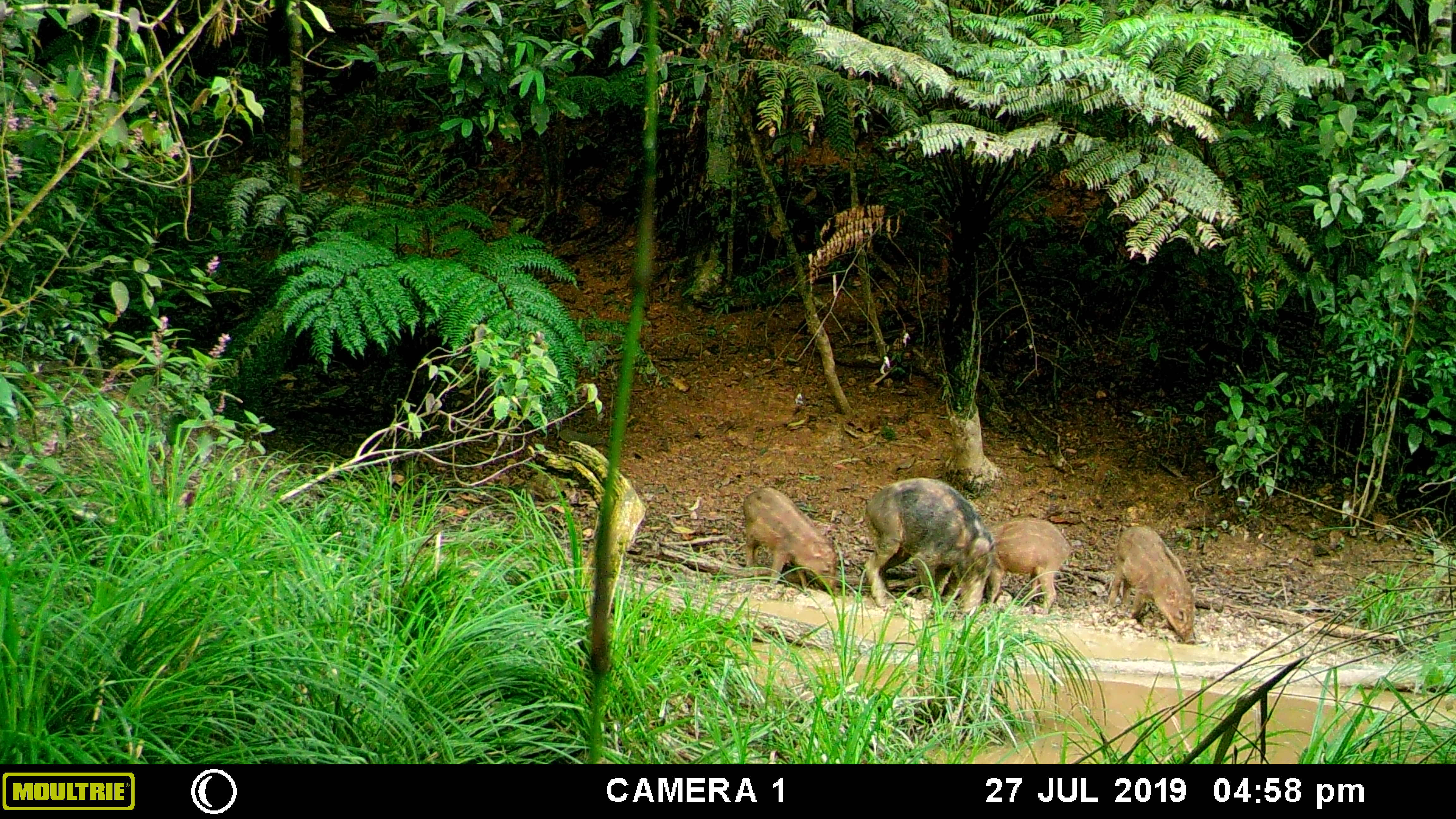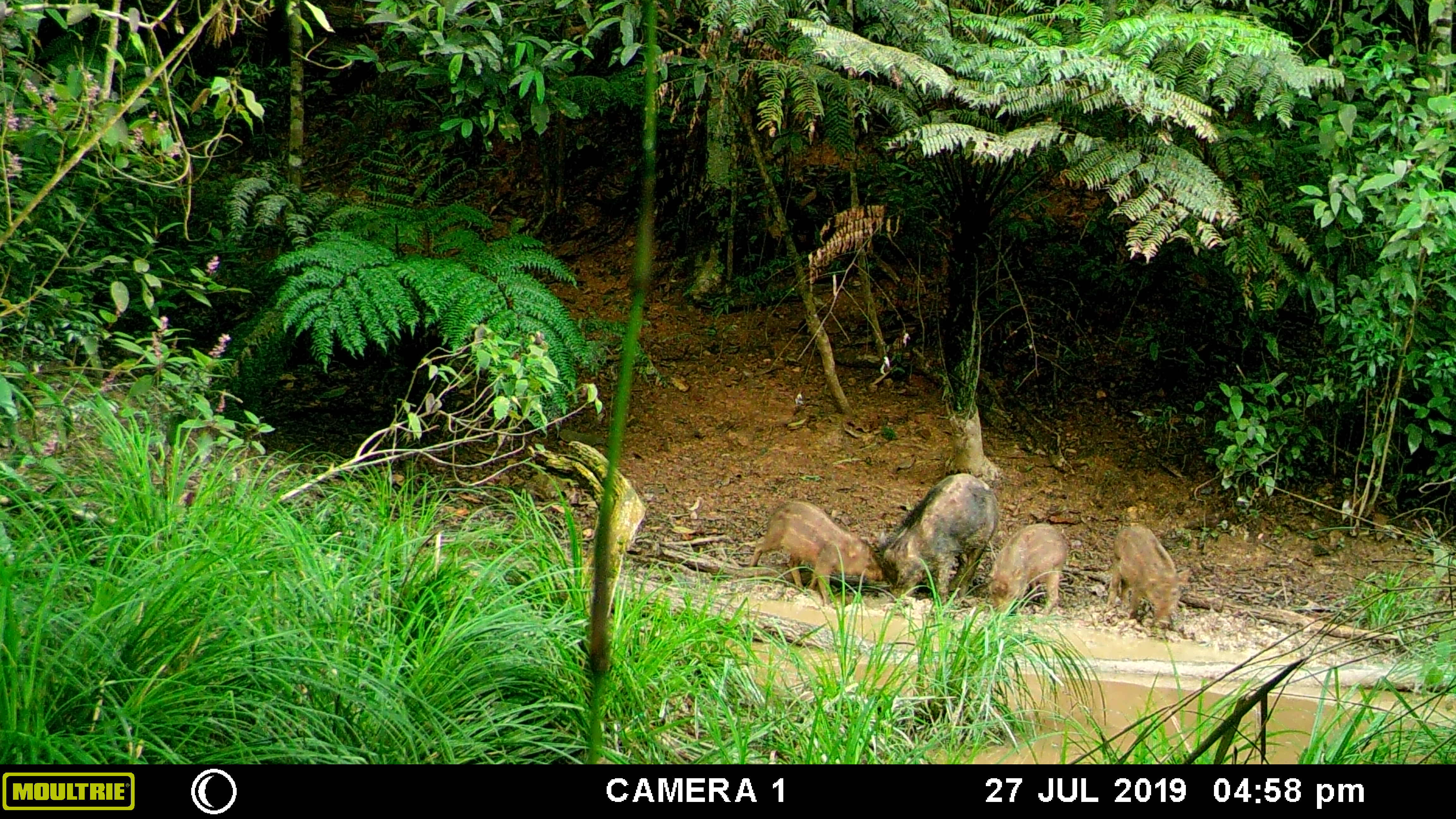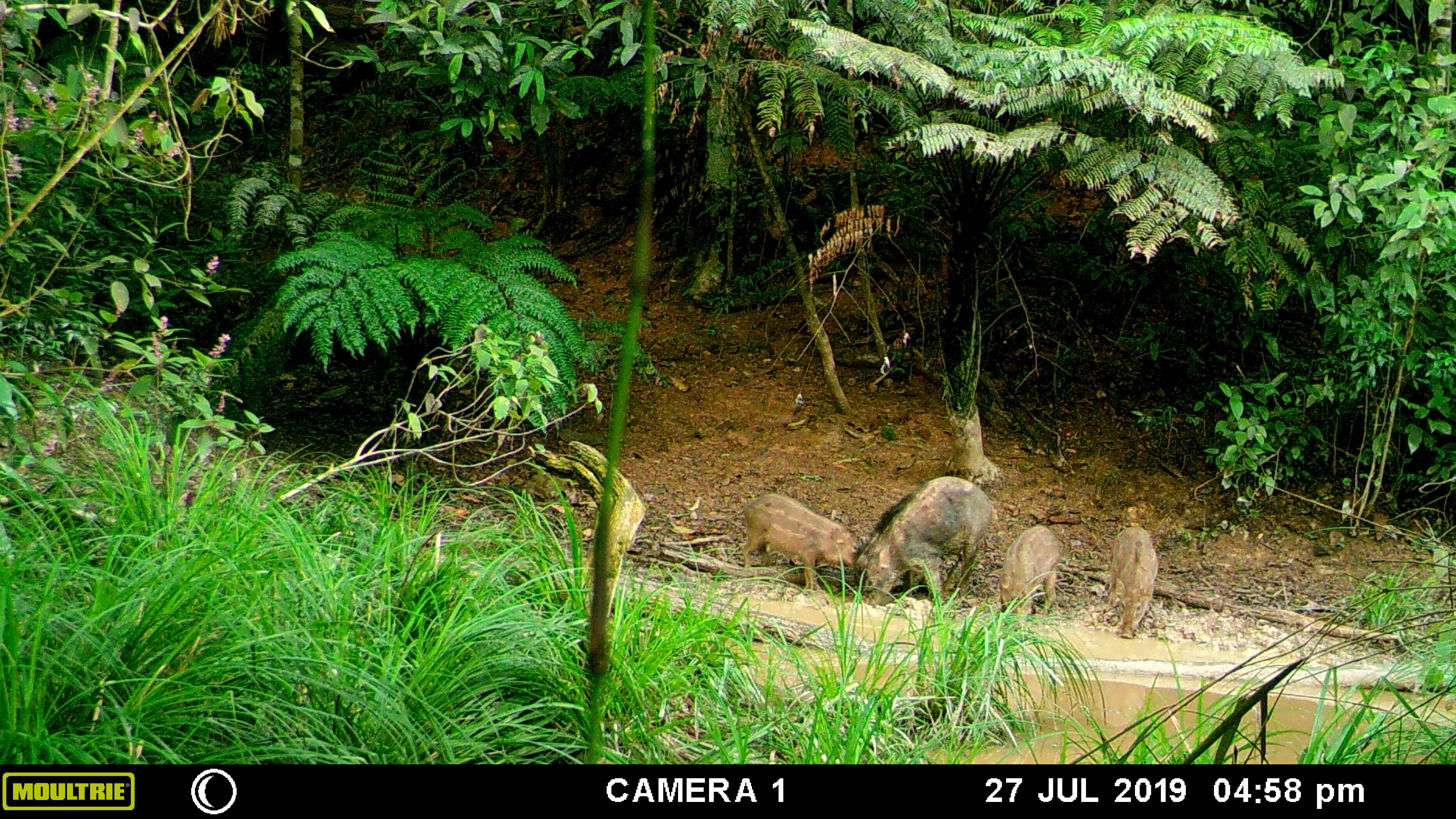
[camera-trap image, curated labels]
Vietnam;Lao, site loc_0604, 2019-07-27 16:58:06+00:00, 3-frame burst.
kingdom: Animalia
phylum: Chordata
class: Mammalia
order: Artiodactyla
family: Suidae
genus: Sus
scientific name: Sus scrofa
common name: eurasian wild pig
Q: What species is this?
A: Eurasian wild pig (Sus scrofa).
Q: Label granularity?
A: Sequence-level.